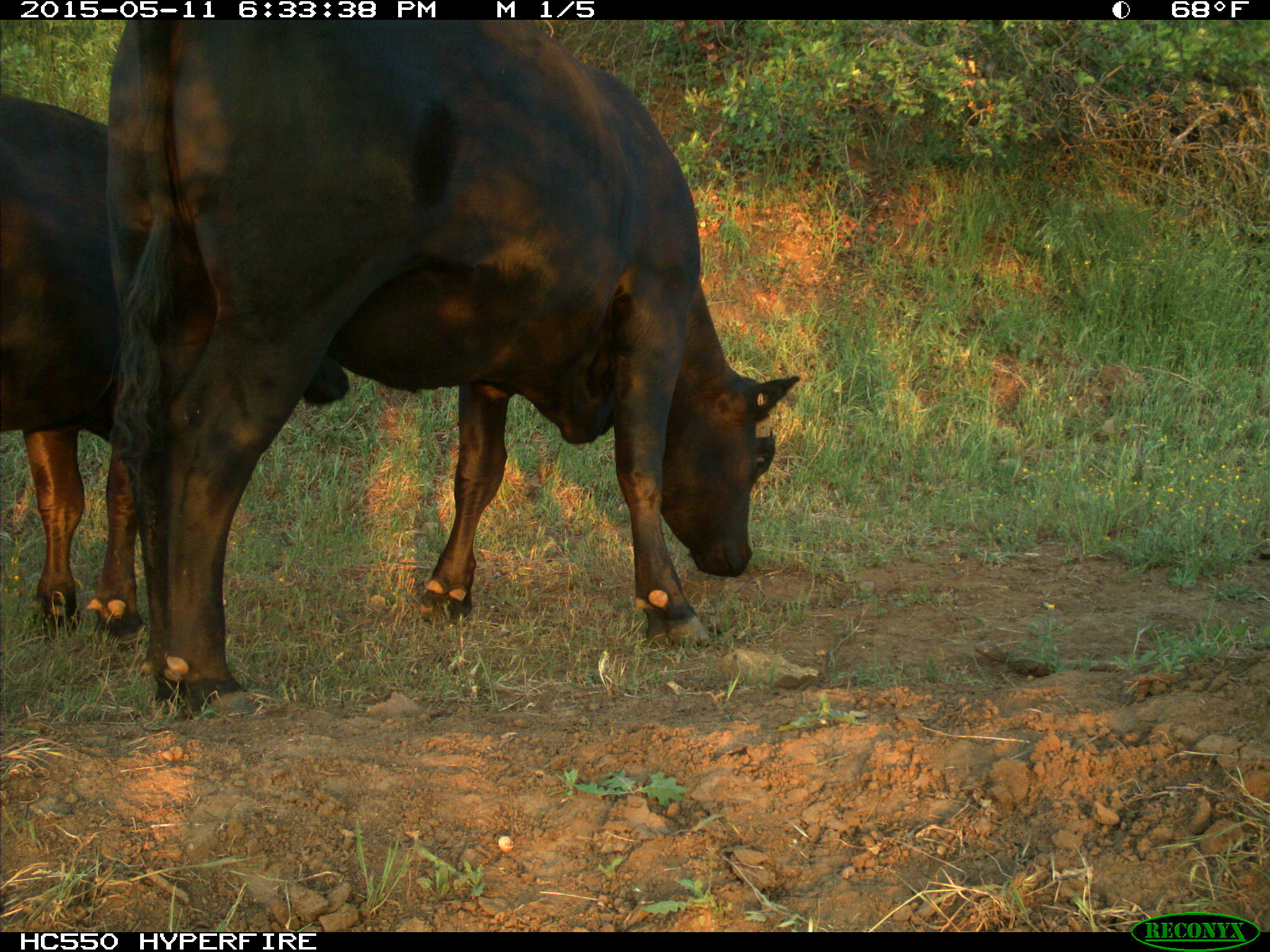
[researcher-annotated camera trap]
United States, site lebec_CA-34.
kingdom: Animalia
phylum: Chordata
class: Mammalia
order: Artiodactyla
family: Bovidae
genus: Bos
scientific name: Bos taurus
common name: domestic cow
Bos taurus (domestic cow).